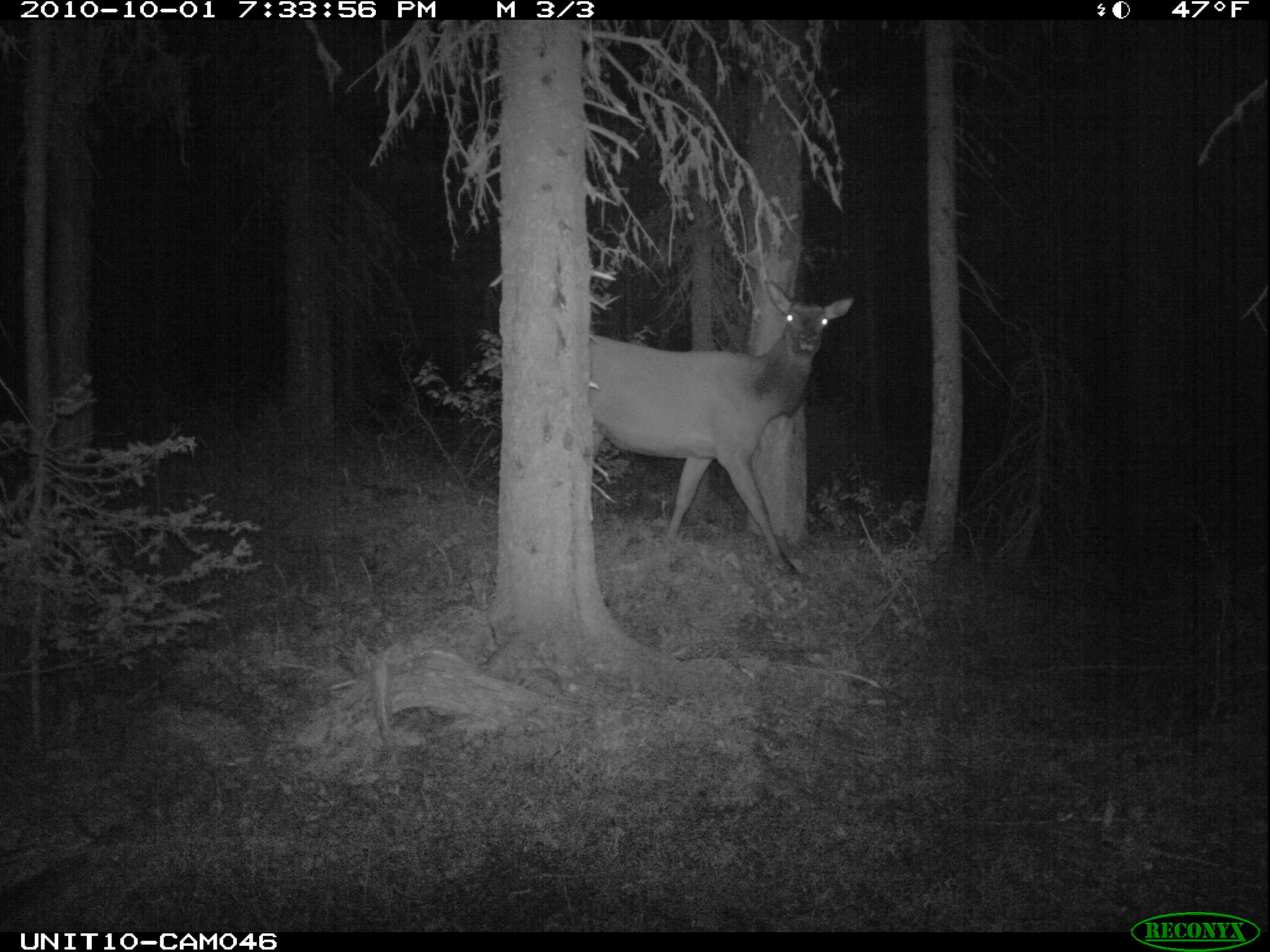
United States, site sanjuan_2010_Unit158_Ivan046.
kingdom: Animalia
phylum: Chordata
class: Mammalia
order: Artiodactyla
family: Cervidae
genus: Cervus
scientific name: Cervus elaphus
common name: red deer